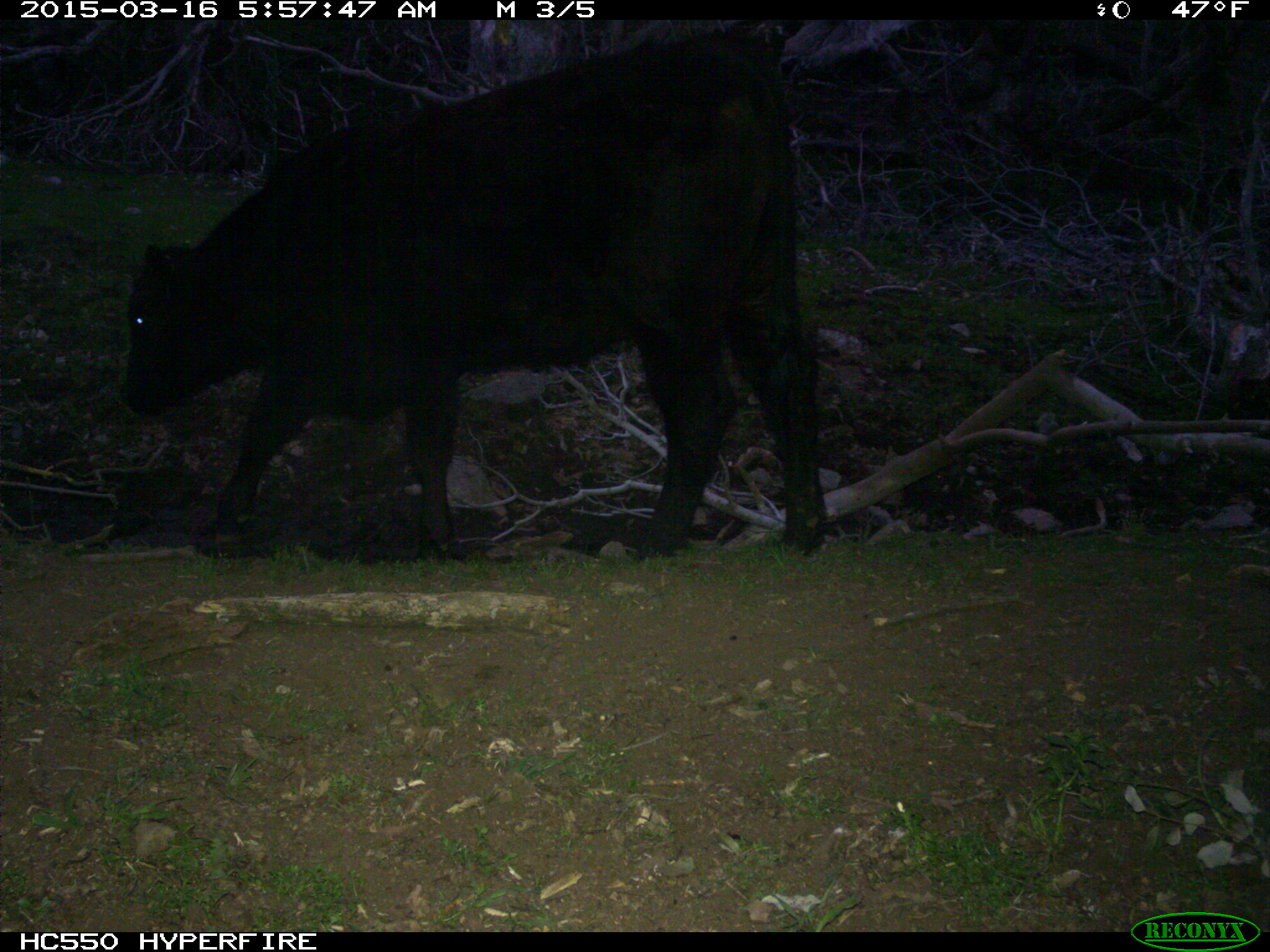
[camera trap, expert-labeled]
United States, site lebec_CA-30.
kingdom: Animalia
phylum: Chordata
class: Mammalia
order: Artiodactyla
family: Bovidae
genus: Bos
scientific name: Bos taurus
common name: domestic cow